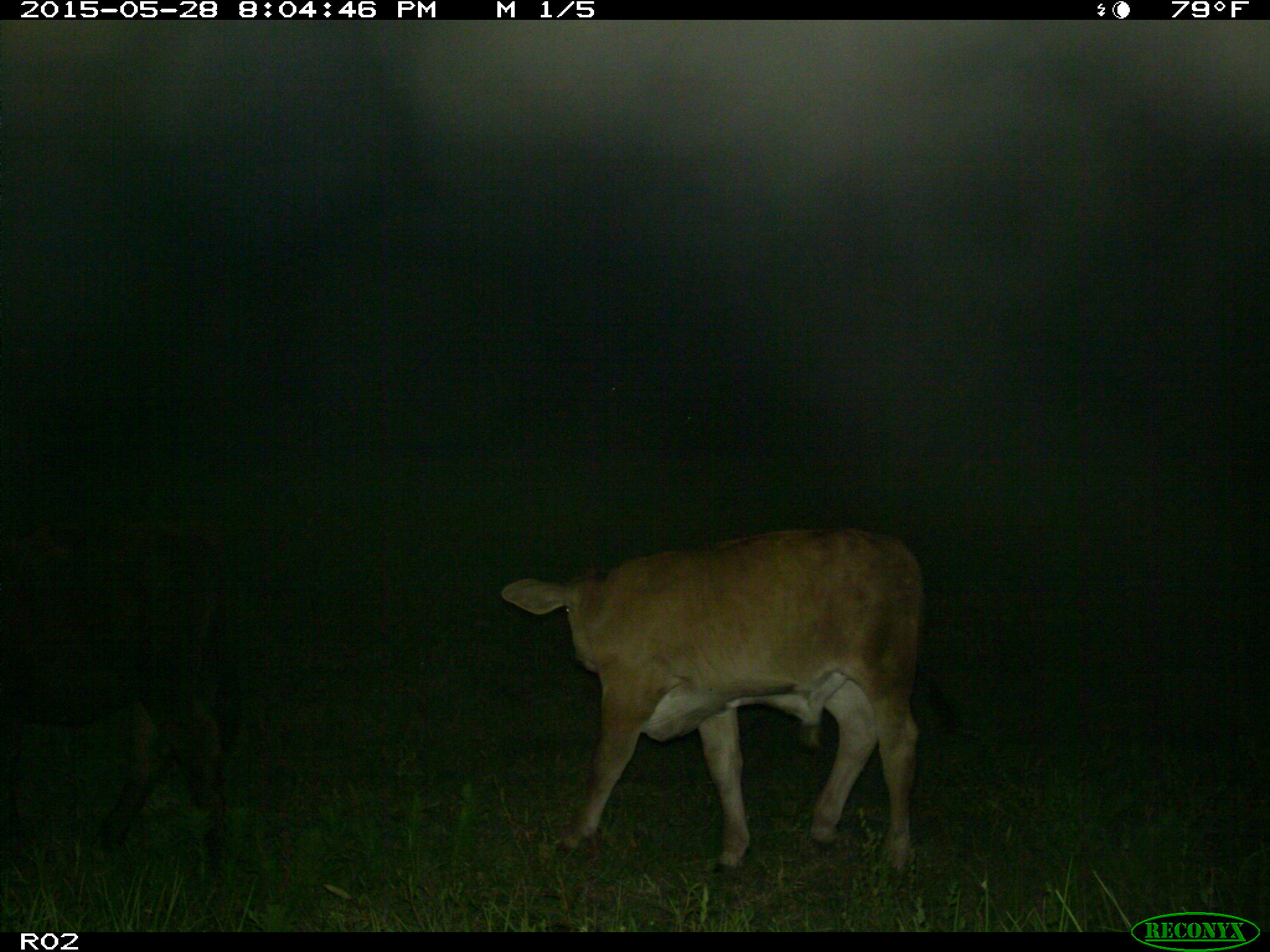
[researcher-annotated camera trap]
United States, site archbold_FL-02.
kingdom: Animalia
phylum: Chordata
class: Mammalia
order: Artiodactyla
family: Bovidae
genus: Bos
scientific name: Bos taurus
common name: domestic cow